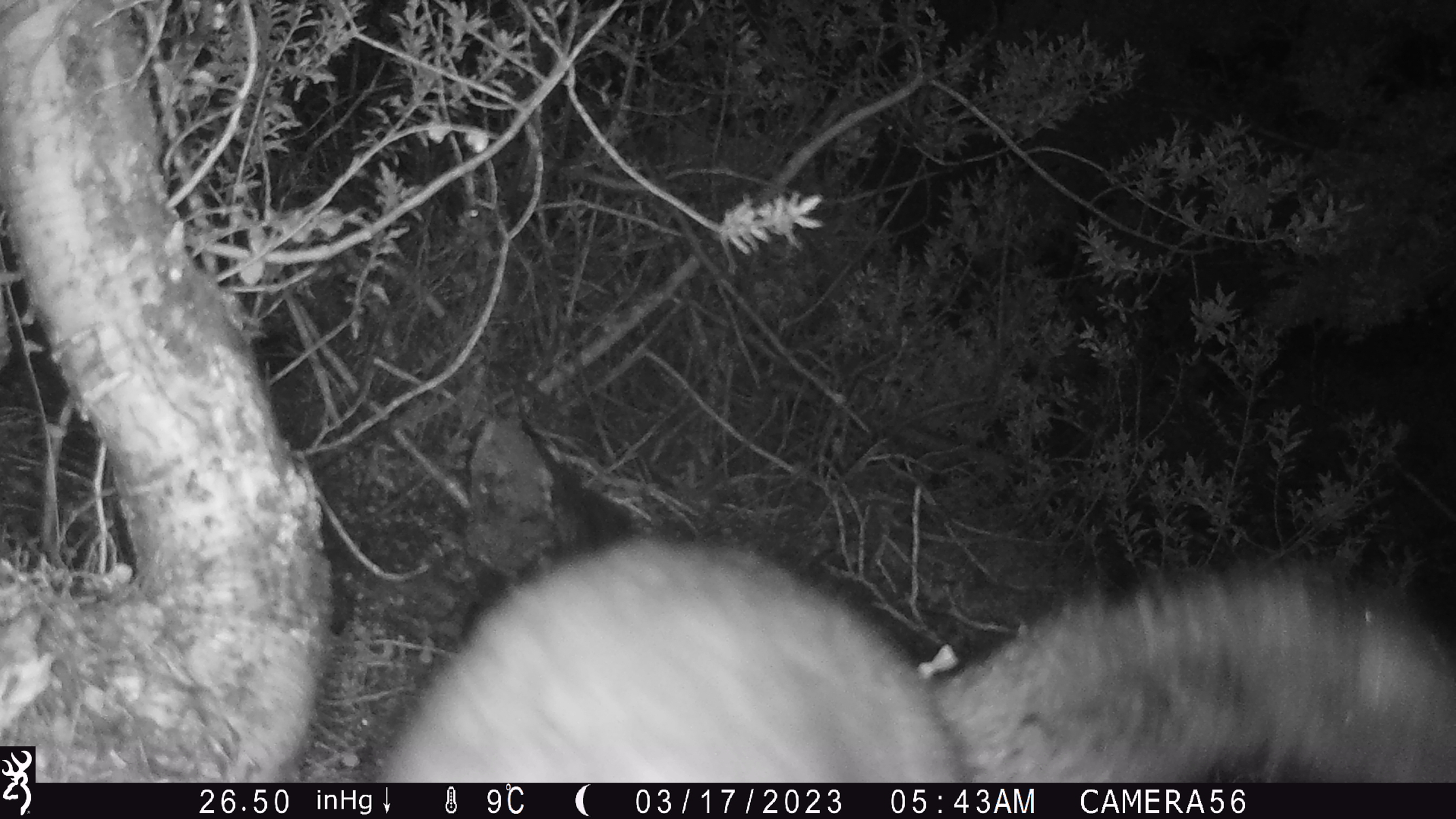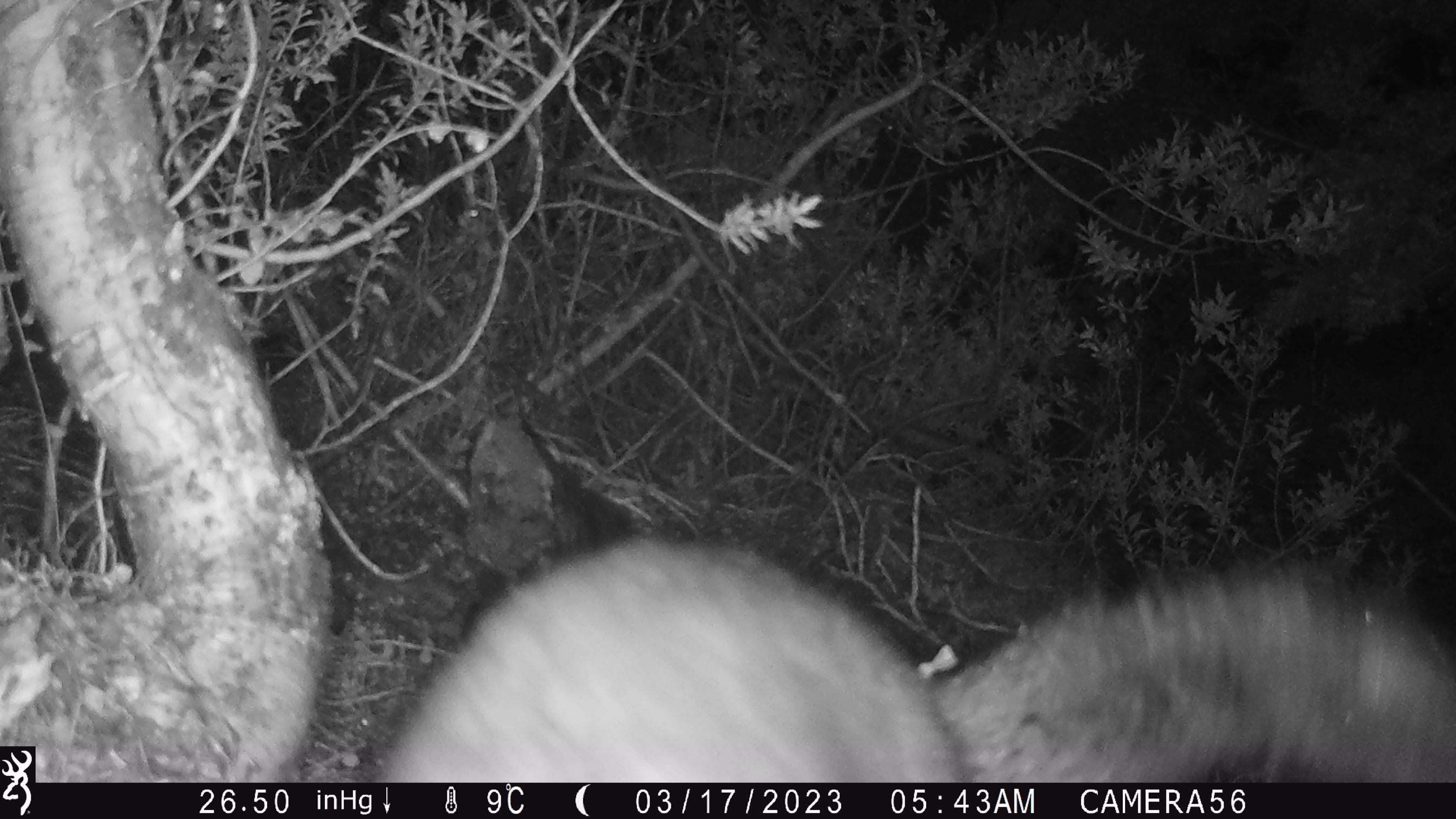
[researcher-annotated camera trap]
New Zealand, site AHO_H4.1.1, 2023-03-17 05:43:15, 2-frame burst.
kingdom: Animalia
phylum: Chordata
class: Mammalia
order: Diprotodontia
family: Phalangeridae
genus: Trichosurus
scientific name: Trichosurus vulpecula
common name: common brushtail possum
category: possum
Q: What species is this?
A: Possum (common brushtail possum) (Trichosurus vulpecula).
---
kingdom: Animalia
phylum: Chordata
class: Mammalia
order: Carnivora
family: Mustelidae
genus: Mustela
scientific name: Mustela erminea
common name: stoat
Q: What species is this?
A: Stoat (Mustela erminea).